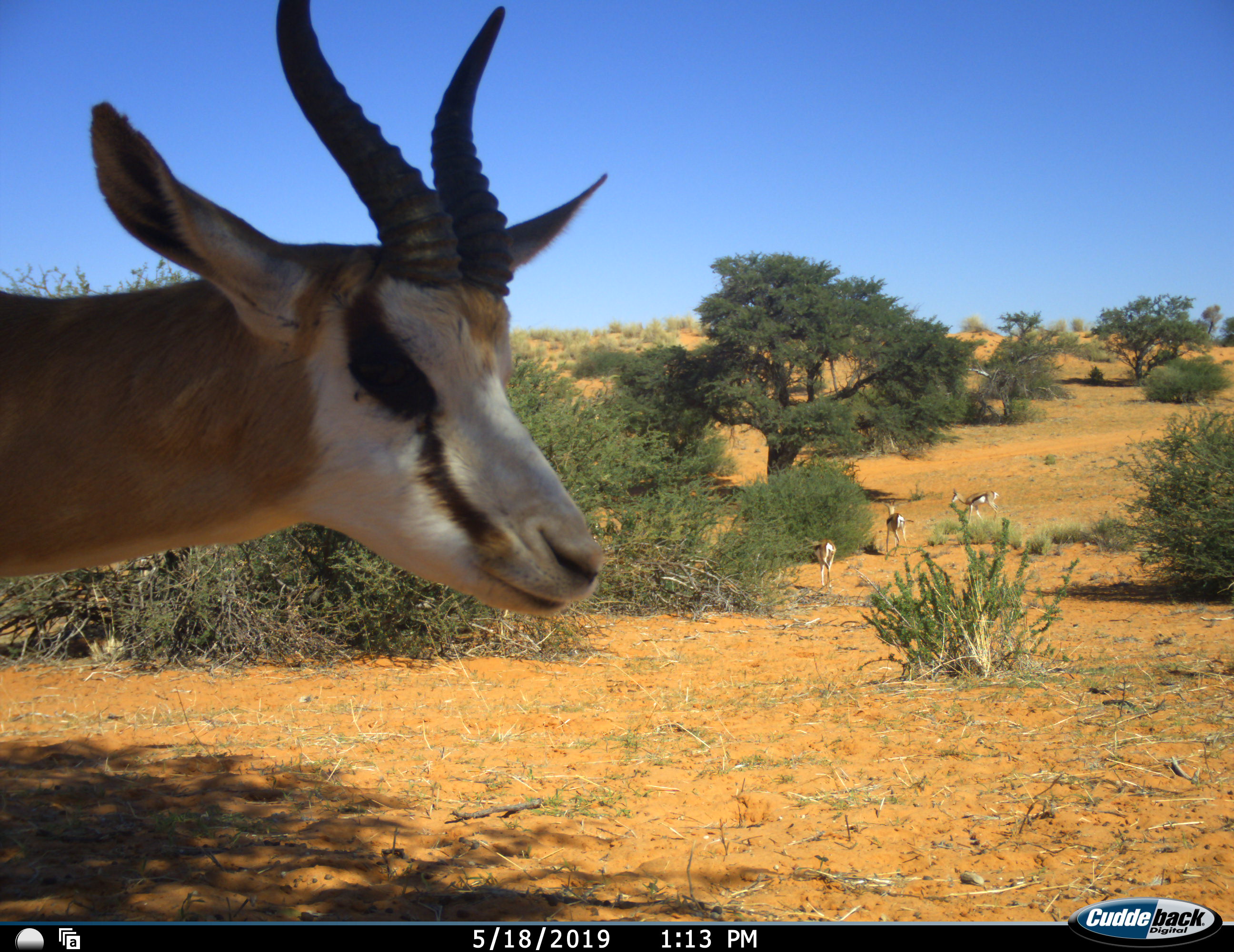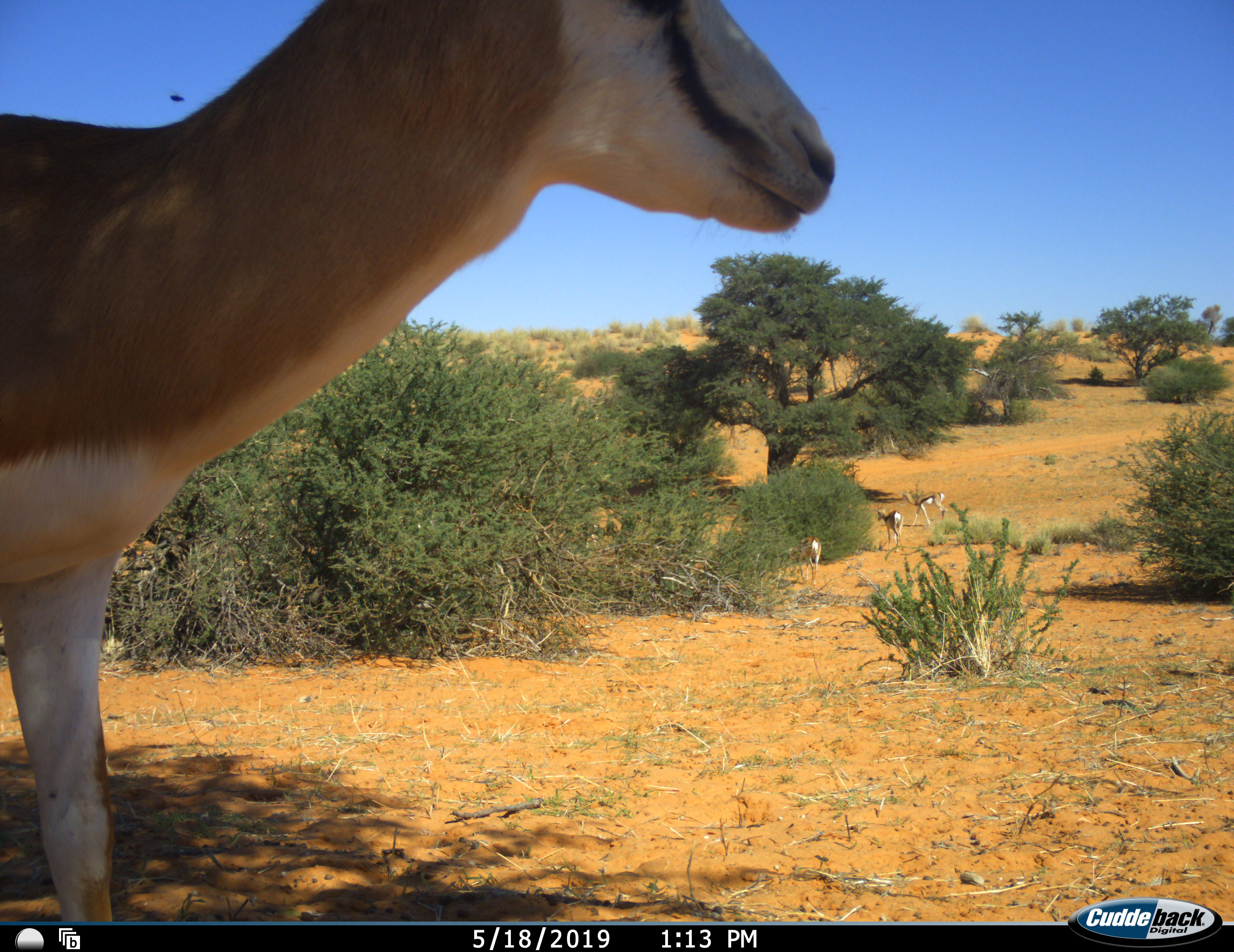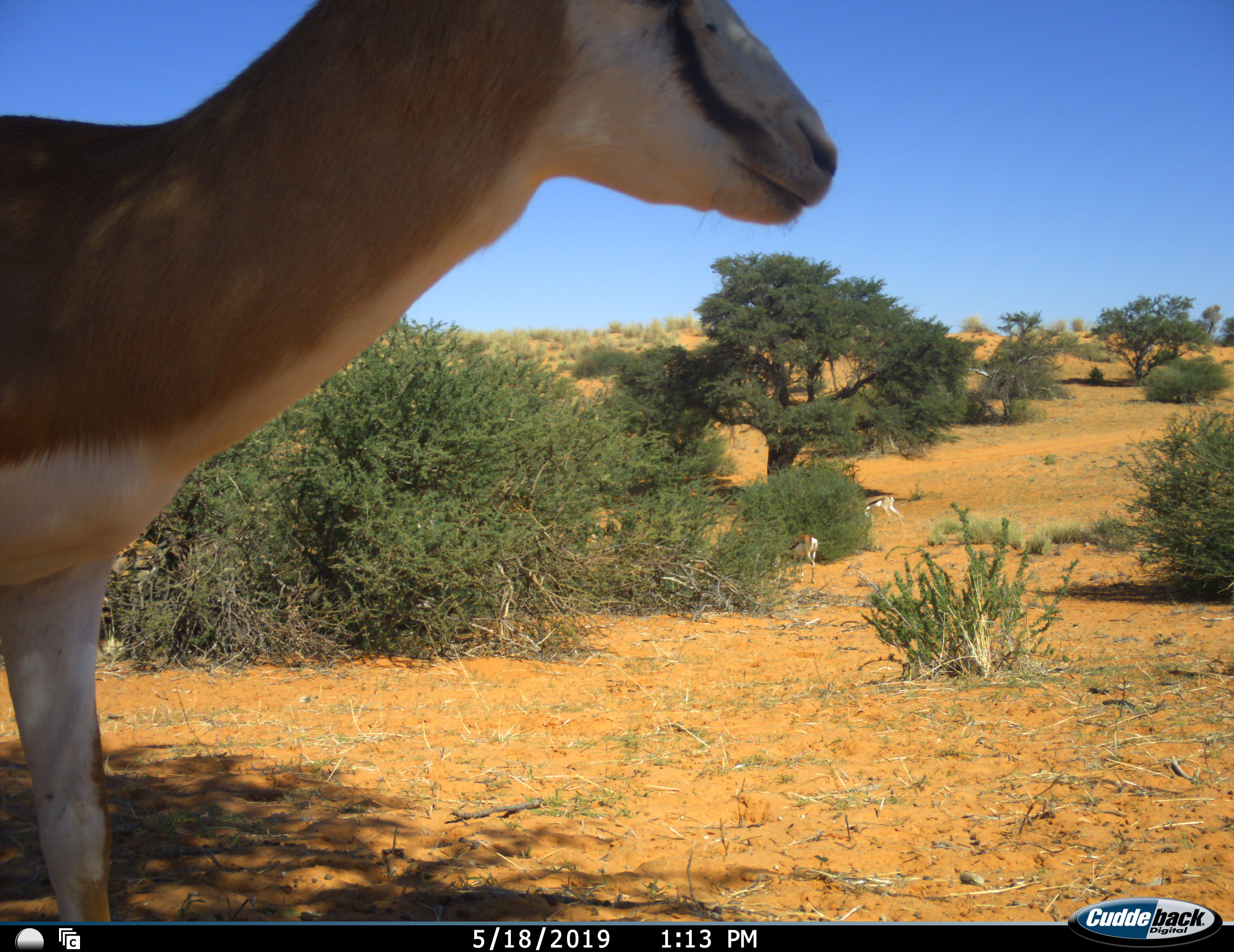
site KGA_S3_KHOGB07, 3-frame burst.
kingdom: Animalia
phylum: Chordata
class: Mammalia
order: Artiodactyla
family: Bovidae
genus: Antidorcas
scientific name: Antidorcas marsupialis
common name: springbok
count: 4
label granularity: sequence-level